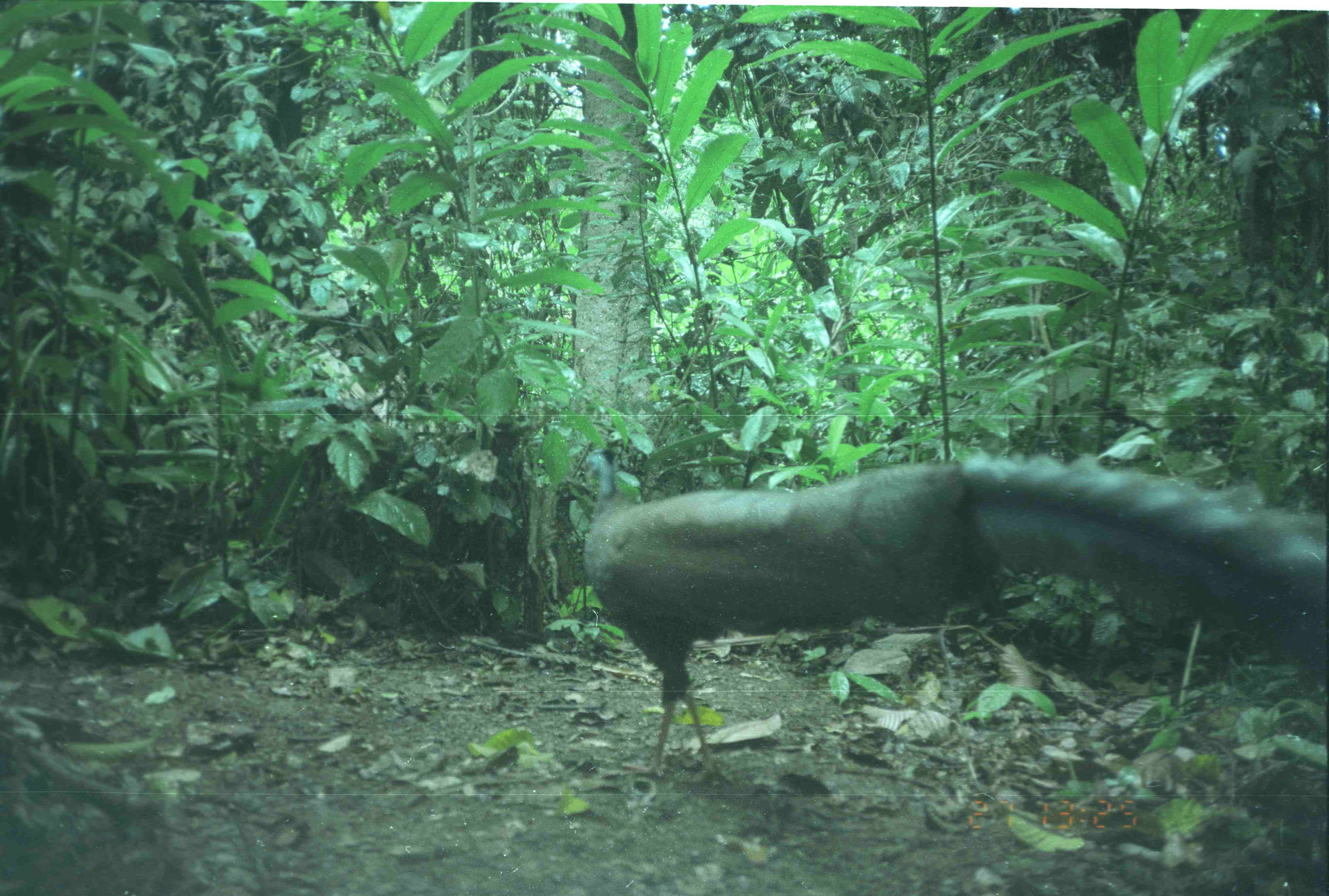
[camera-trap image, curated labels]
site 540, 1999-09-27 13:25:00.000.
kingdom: Animalia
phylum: Chordata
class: Aves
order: Galliformes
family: Phasianidae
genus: Argusianus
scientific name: Argusianus argus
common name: great argus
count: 1